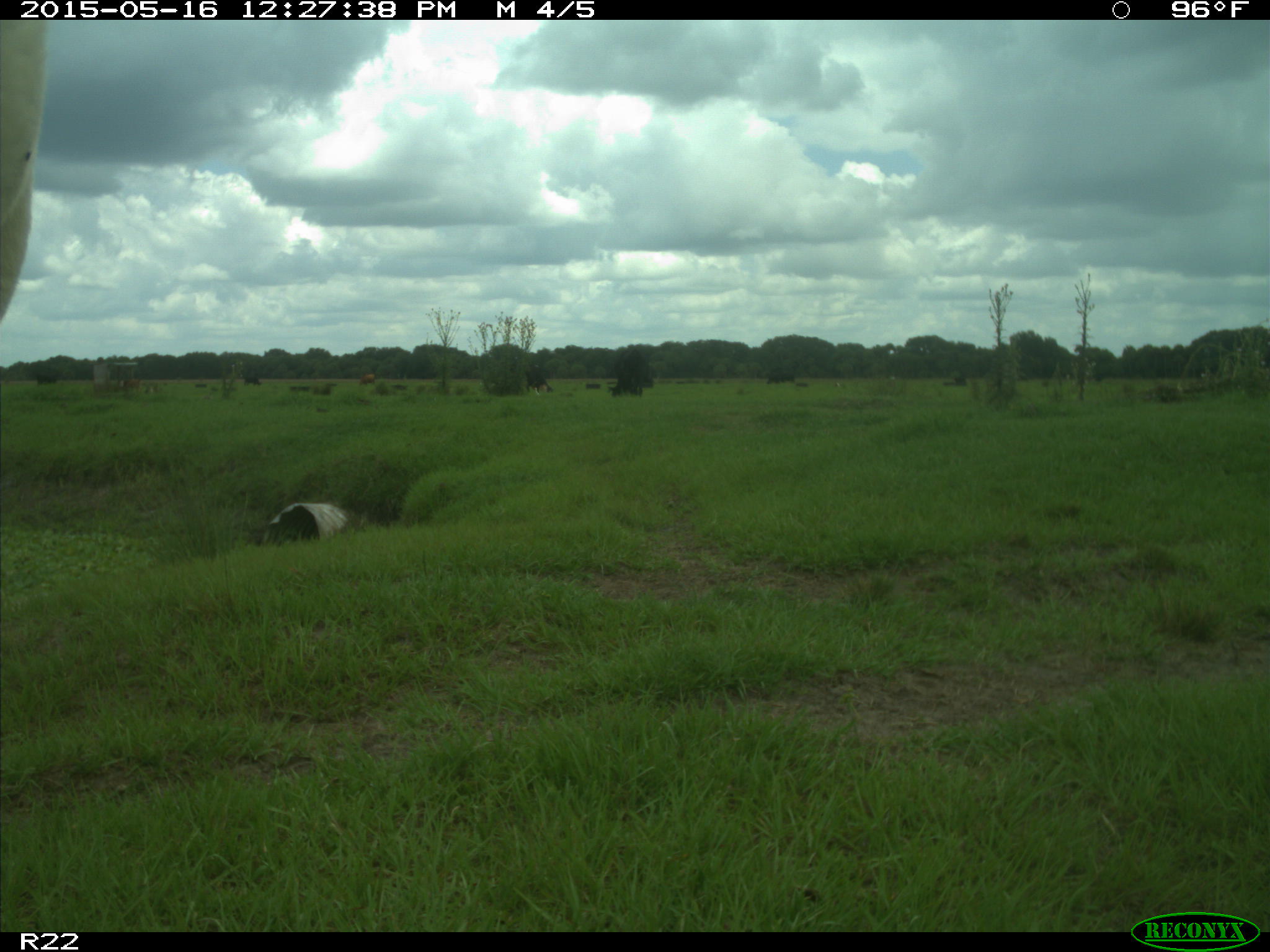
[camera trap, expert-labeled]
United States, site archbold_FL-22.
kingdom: Animalia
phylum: Chordata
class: Mammalia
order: Artiodactyla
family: Bovidae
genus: Bos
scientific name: Bos taurus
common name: domestic cow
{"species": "Bos taurus (domestic cow)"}